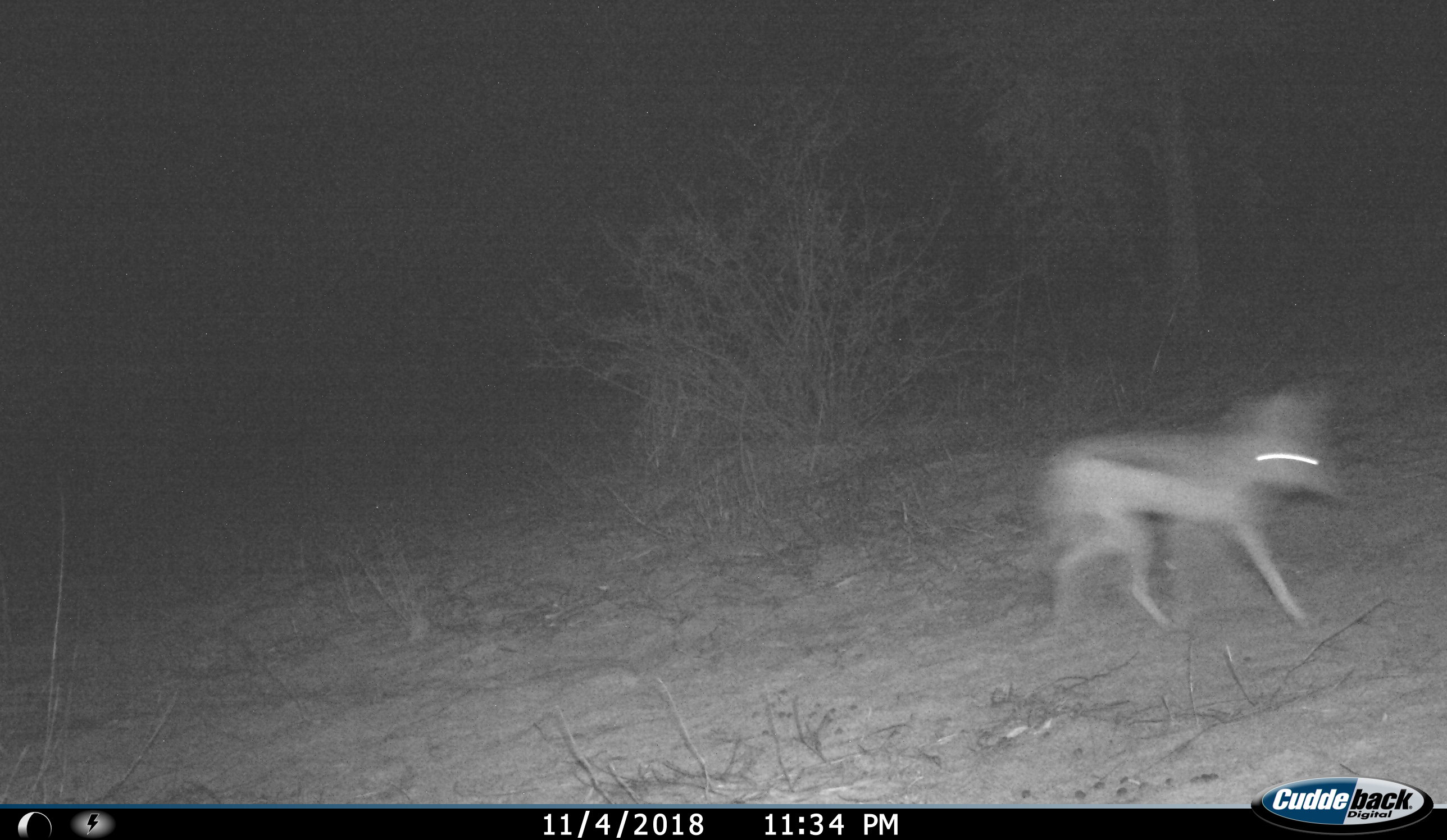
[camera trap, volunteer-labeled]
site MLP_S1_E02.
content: unidentified animal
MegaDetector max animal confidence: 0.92